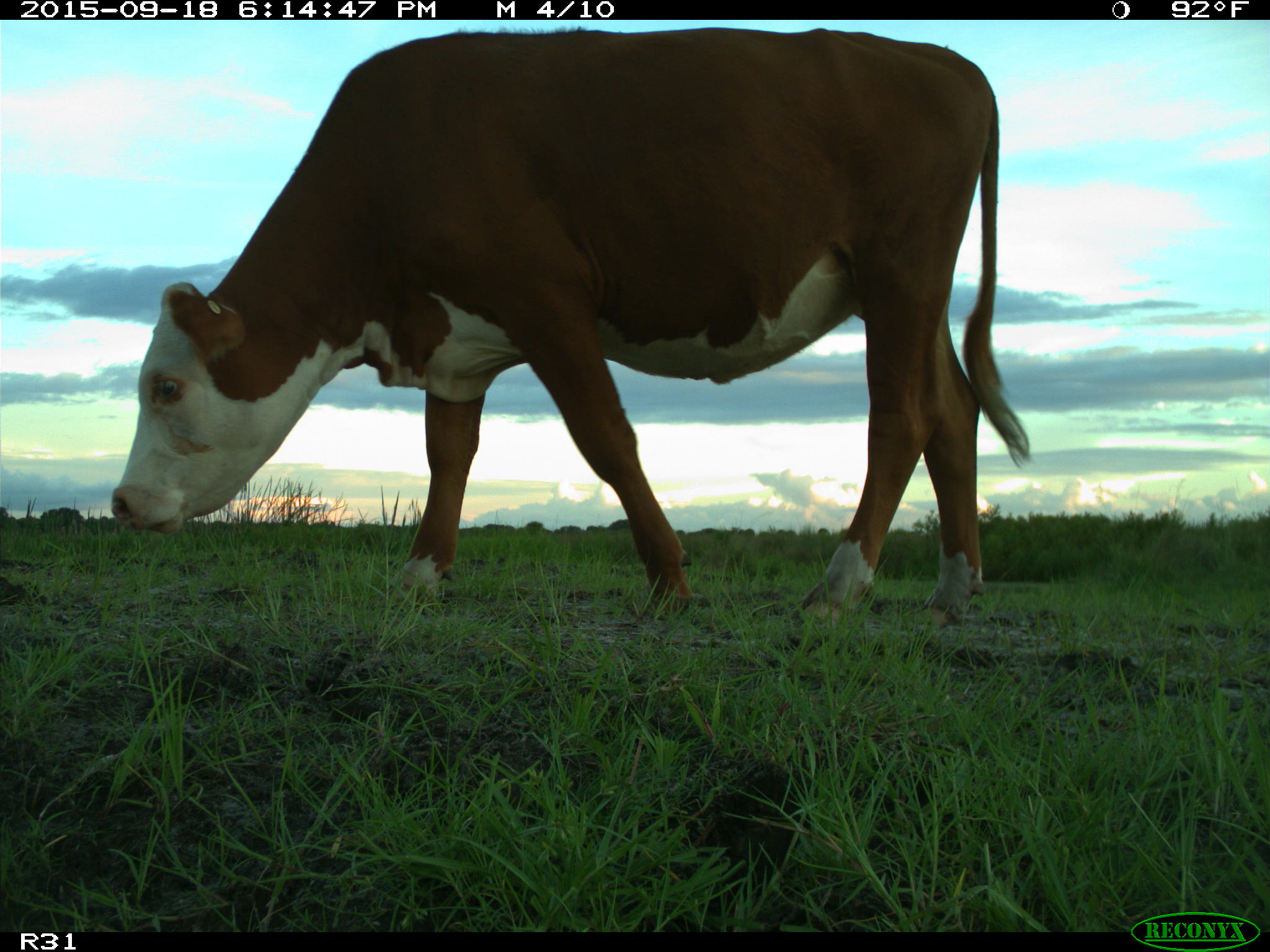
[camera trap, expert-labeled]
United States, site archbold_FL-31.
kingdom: Animalia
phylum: Chordata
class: Mammalia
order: Artiodactyla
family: Bovidae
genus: Bos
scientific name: Bos taurus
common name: domestic cow